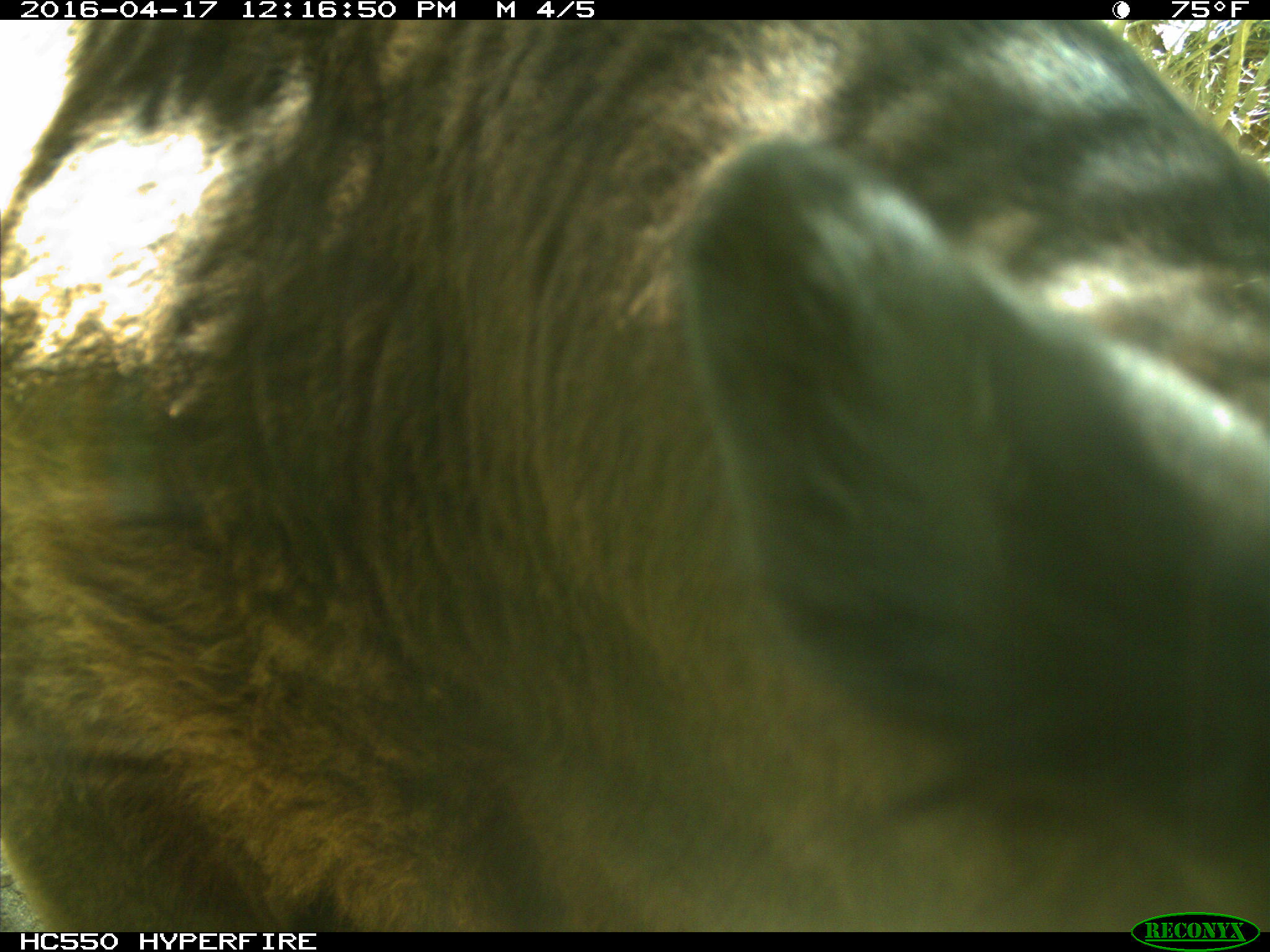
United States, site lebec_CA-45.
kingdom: Animalia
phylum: Chordata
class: Mammalia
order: Artiodactyla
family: Bovidae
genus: Bos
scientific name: Bos taurus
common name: domestic cow